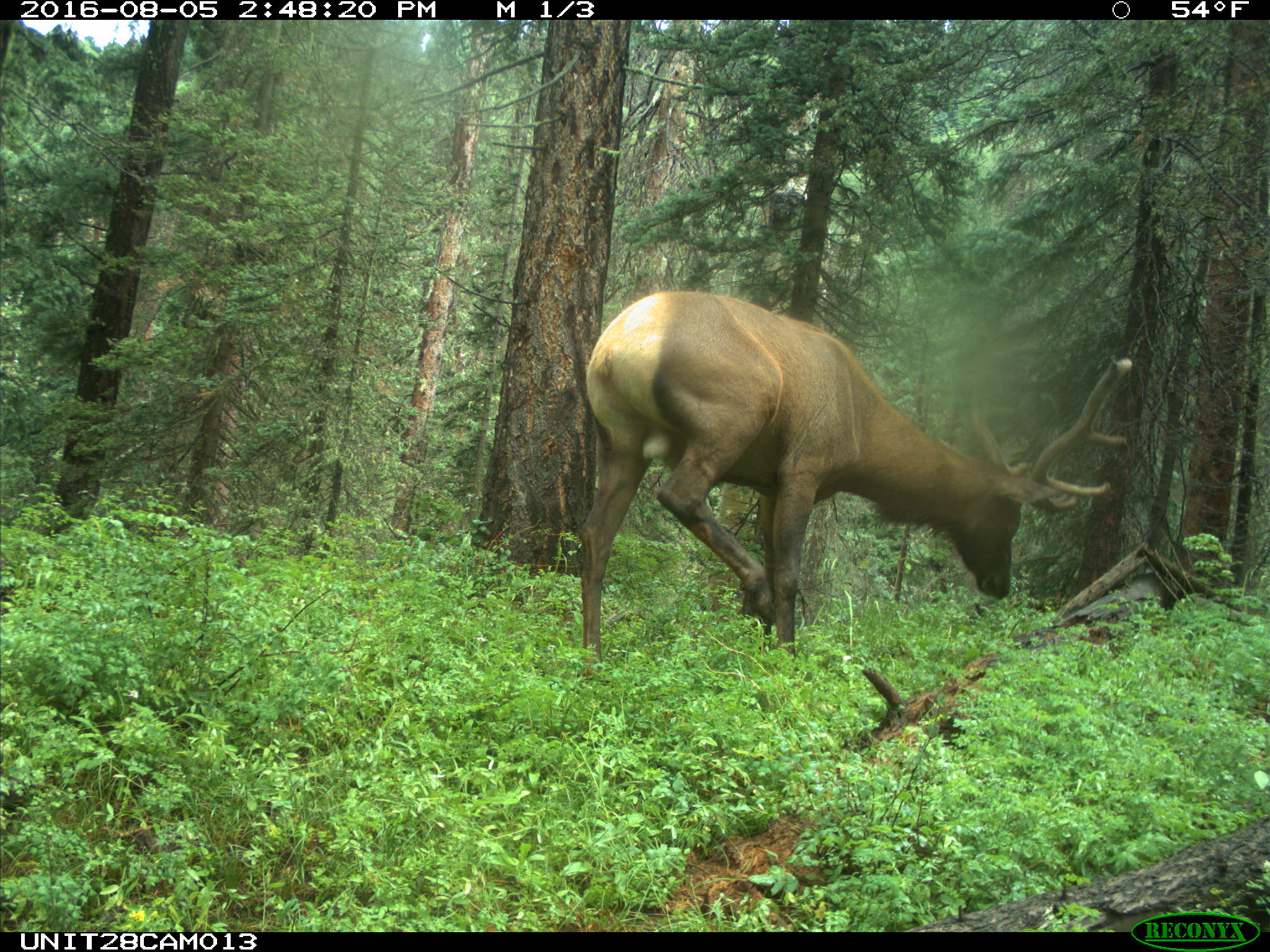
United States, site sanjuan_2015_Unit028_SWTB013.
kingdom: Animalia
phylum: Chordata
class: Mammalia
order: Artiodactyla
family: Cervidae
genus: Cervus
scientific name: Cervus elaphus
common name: red deer